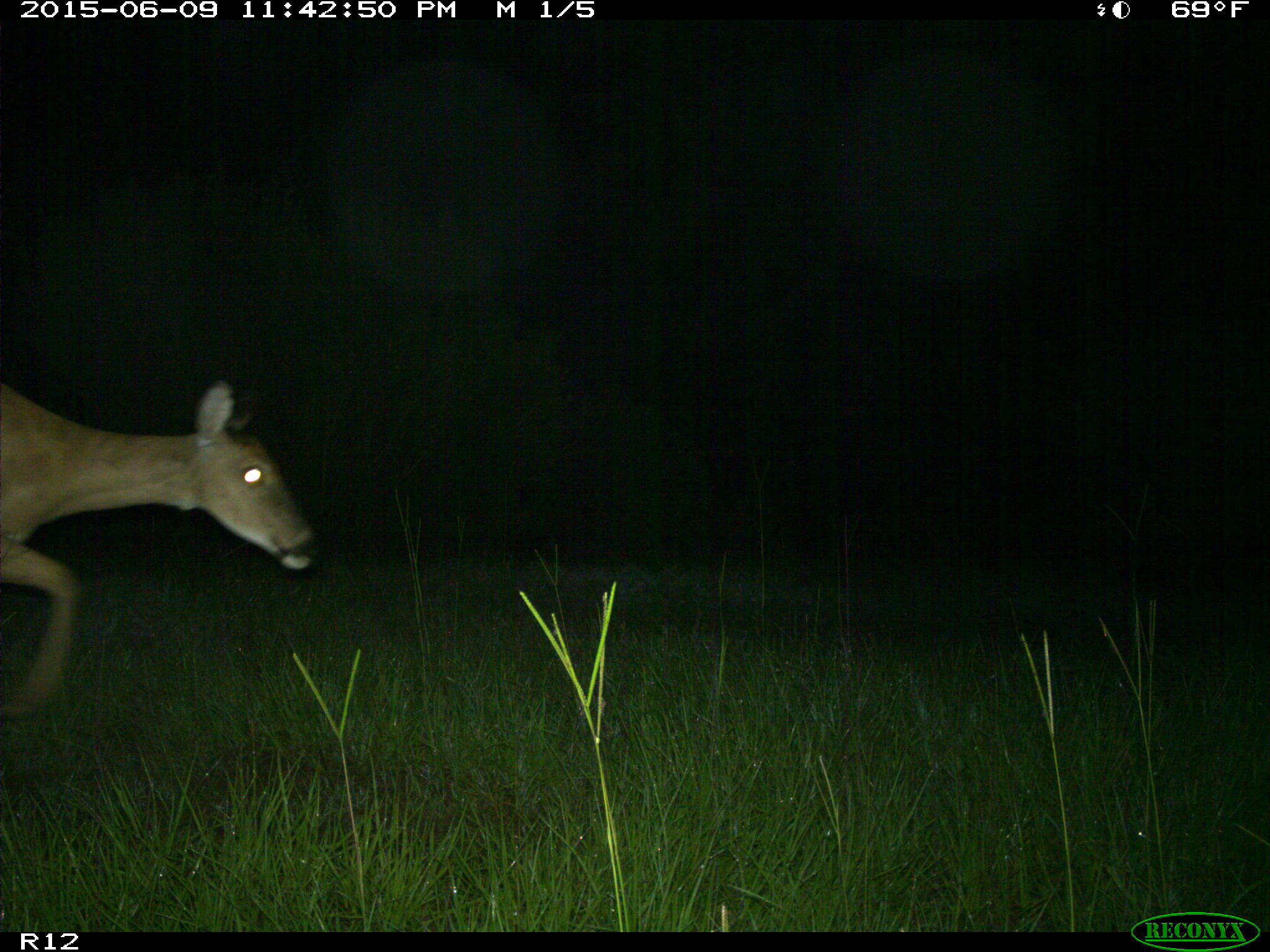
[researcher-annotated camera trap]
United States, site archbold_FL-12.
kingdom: Animalia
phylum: Chordata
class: Mammalia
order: Artiodactyla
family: Cervidae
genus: Odocoileus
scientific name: Odocoileus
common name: deer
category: unidentified deer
Unidentified deer (deer) (Odocoileus).